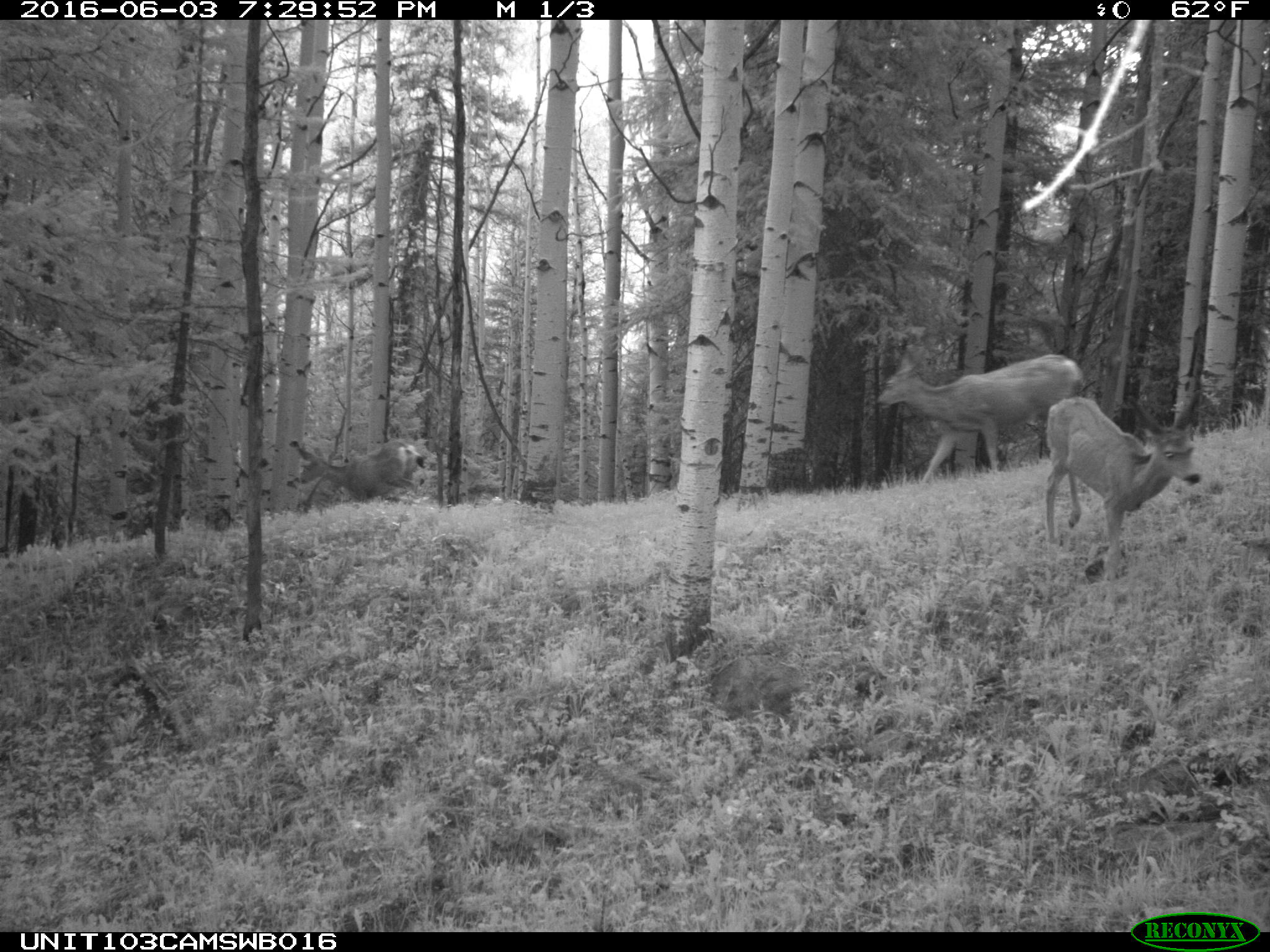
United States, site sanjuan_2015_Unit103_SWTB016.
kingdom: Animalia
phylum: Chordata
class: Mammalia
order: Artiodactyla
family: Cervidae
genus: Odocoileus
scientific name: Odocoileus hemionus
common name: mule deer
Odocoileus hemionus (mule deer).